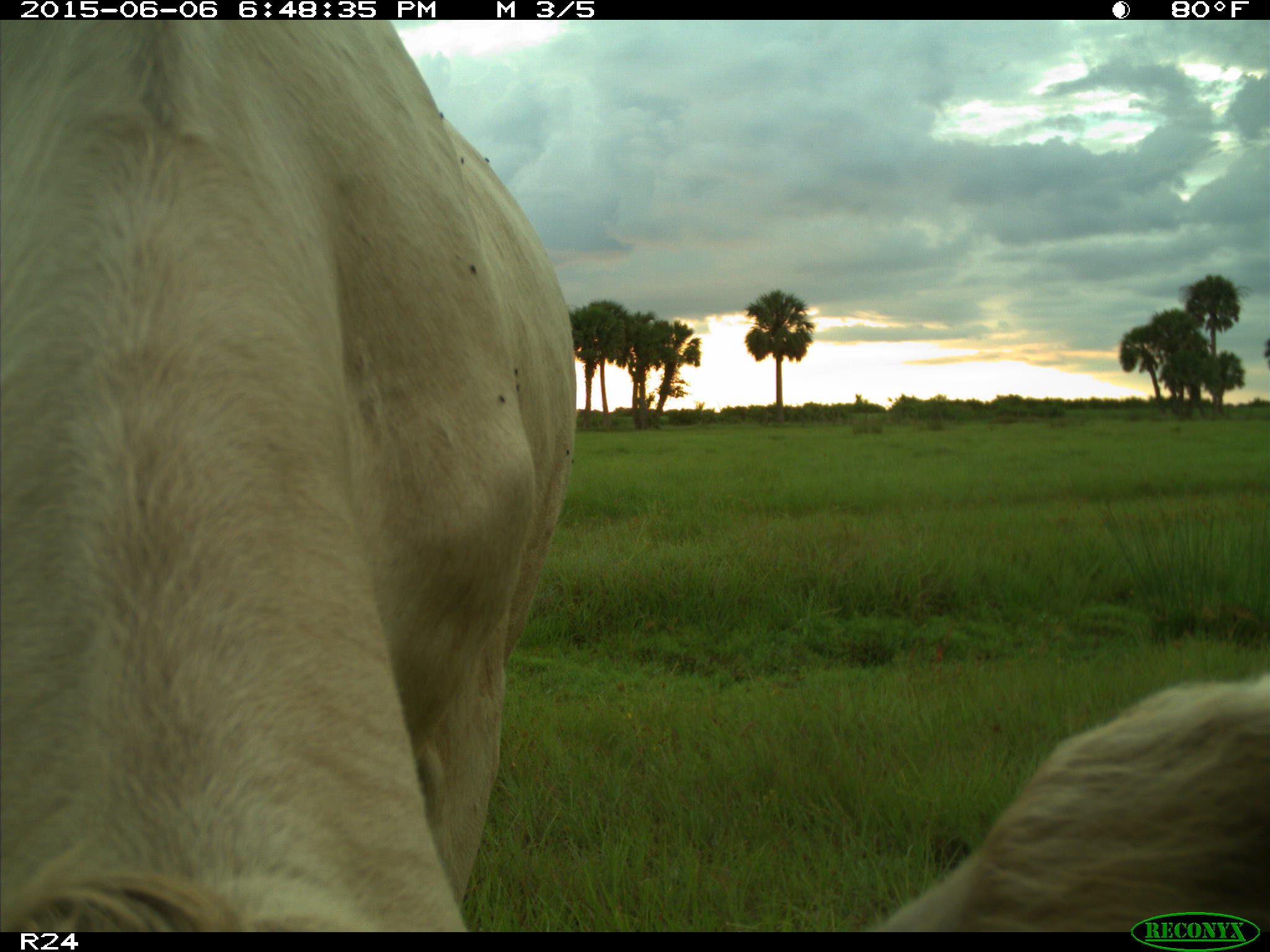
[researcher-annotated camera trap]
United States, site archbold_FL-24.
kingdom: Animalia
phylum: Chordata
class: Mammalia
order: Artiodactyla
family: Bovidae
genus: Bos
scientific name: Bos taurus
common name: domestic cow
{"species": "Bos taurus (domestic cow)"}